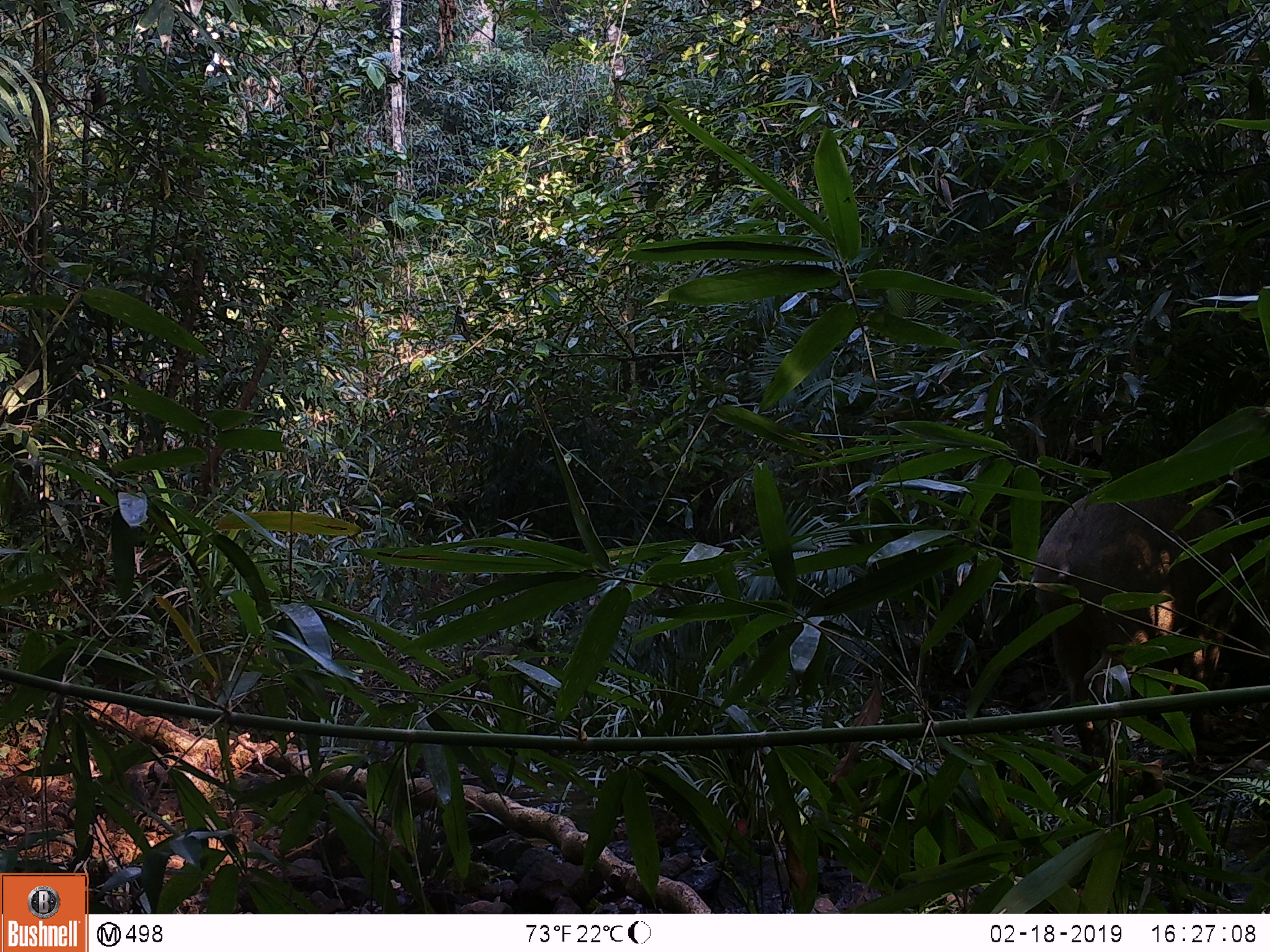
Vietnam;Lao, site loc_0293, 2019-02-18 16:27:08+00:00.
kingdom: Animalia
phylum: Chordata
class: Mammalia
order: Artiodactyla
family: Suidae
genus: Sus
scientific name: Sus scrofa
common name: eurasian wild pig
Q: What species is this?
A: Eurasian wild pig (Sus scrofa).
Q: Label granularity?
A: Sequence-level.